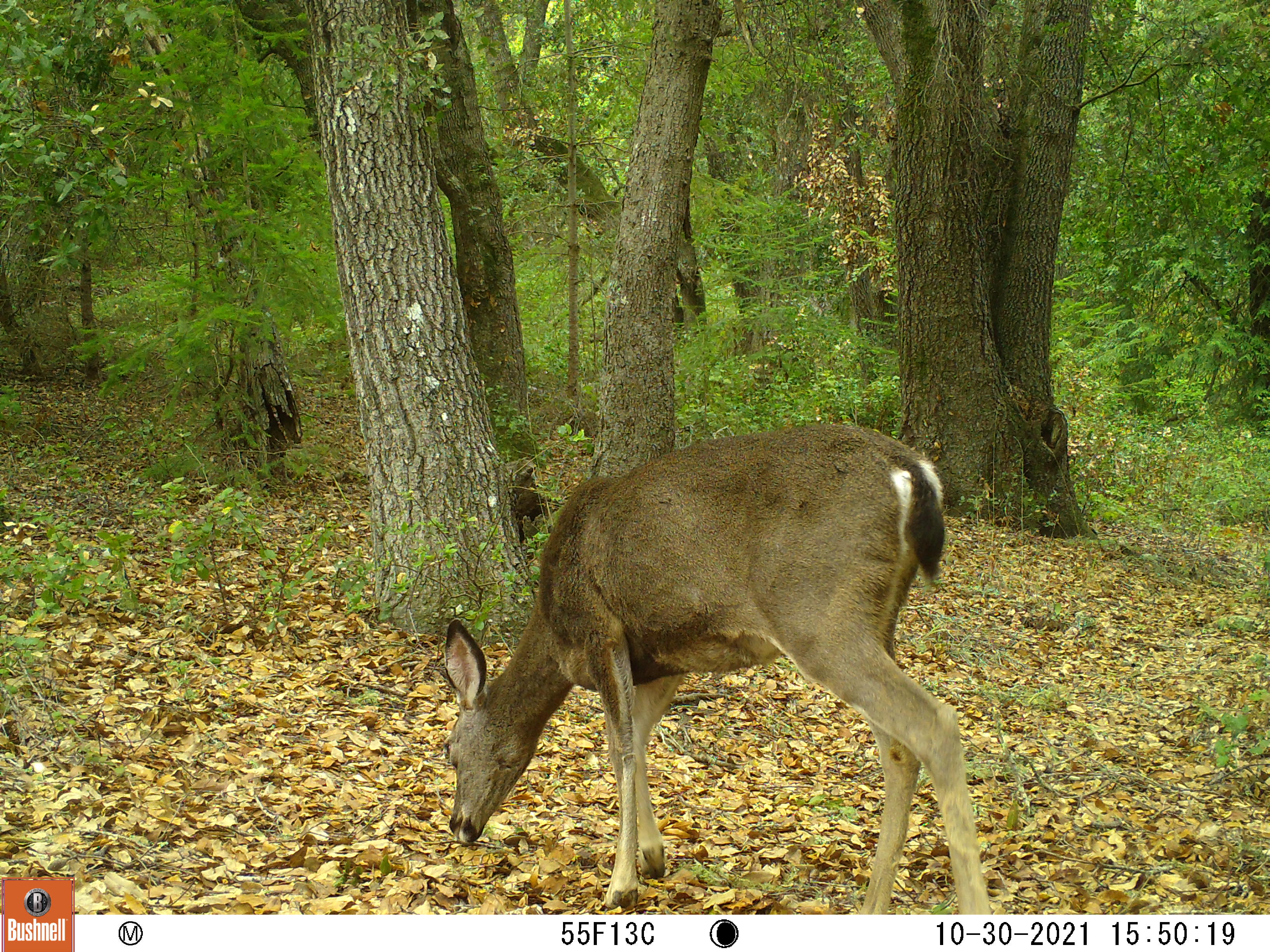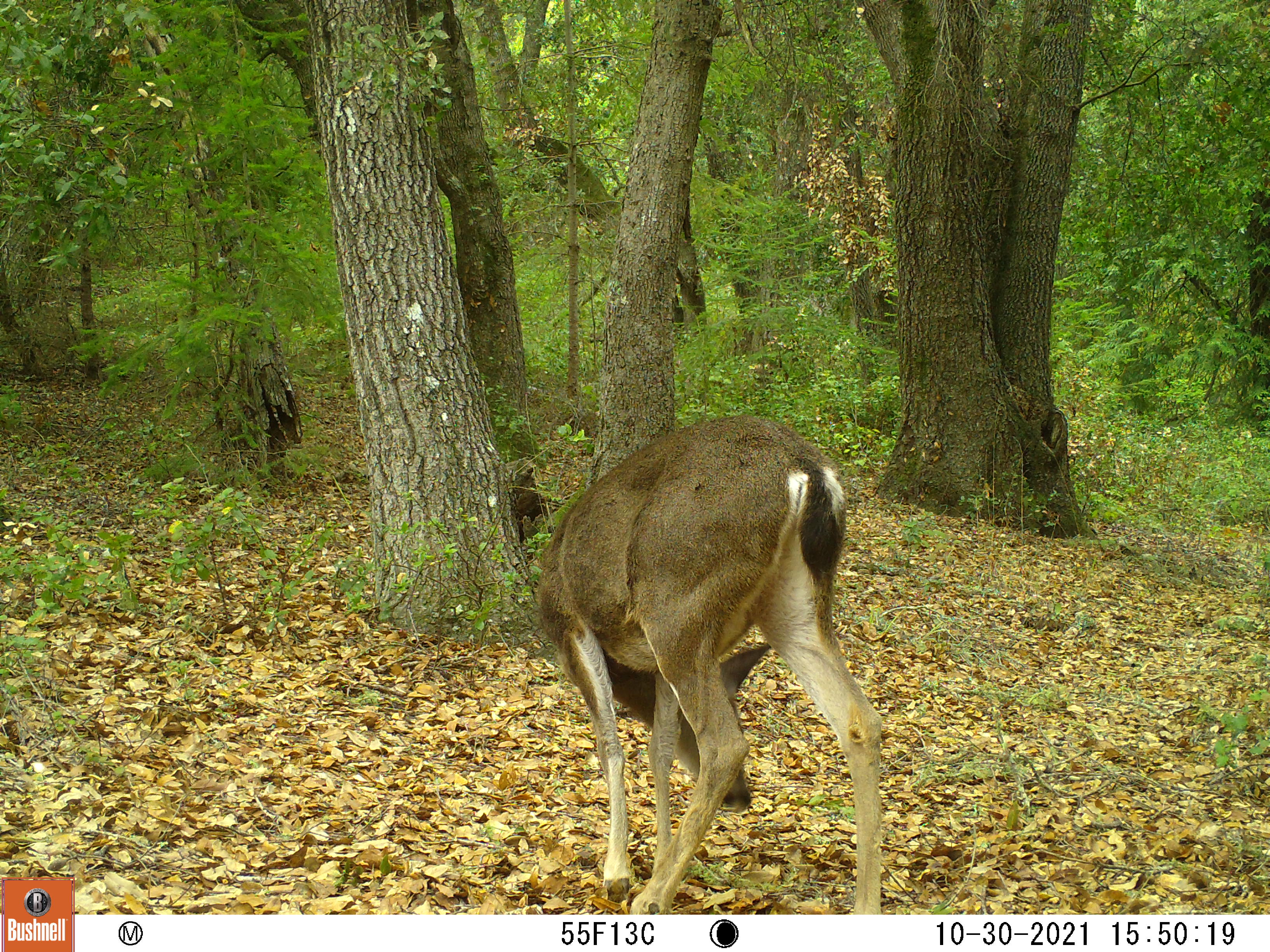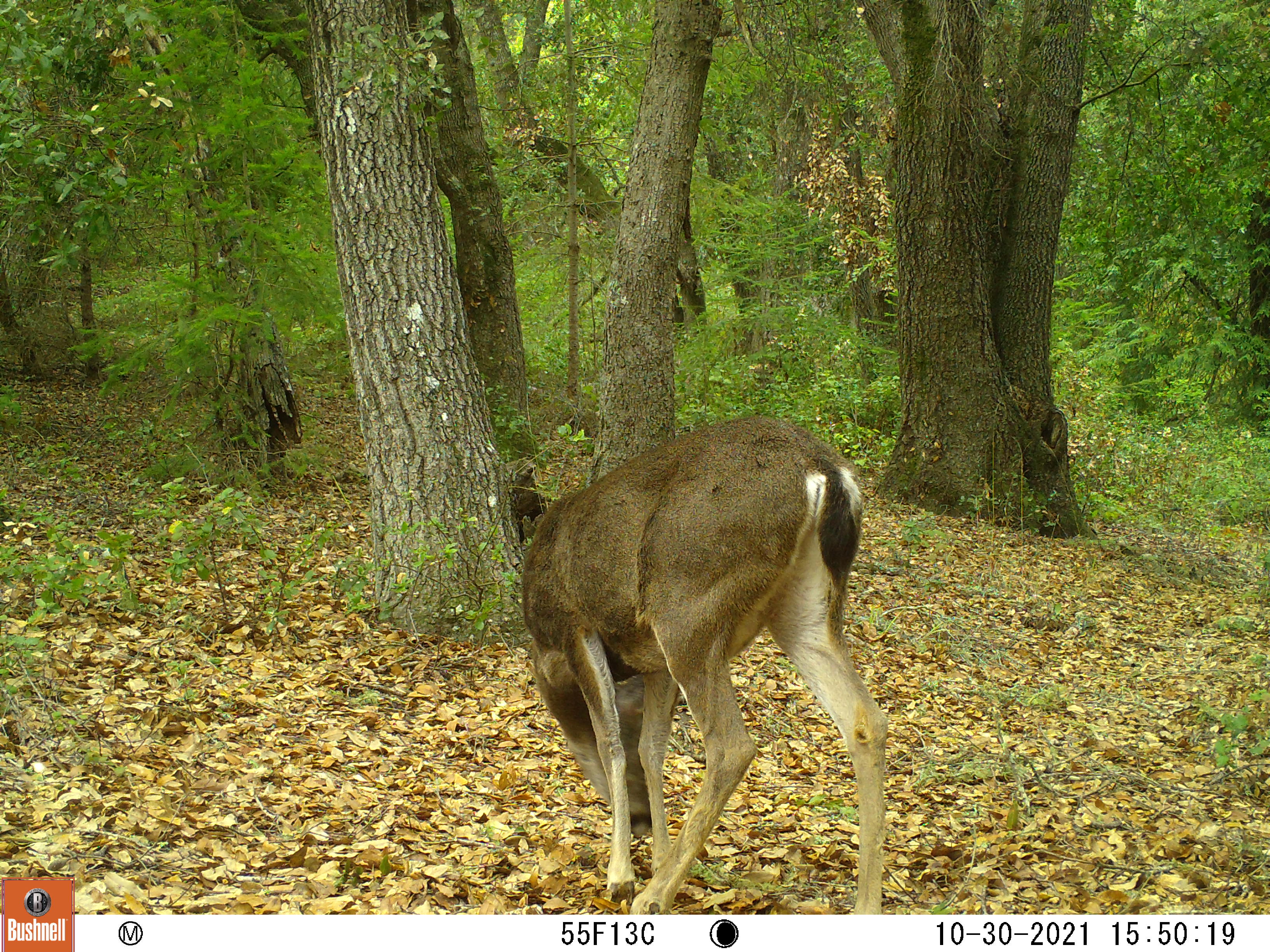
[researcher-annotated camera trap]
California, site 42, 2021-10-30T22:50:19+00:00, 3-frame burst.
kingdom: Animalia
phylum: Chordata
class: Mammalia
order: Artiodactyla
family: Cervidae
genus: Odocoileus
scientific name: Odocoileus hemionus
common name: mule deer